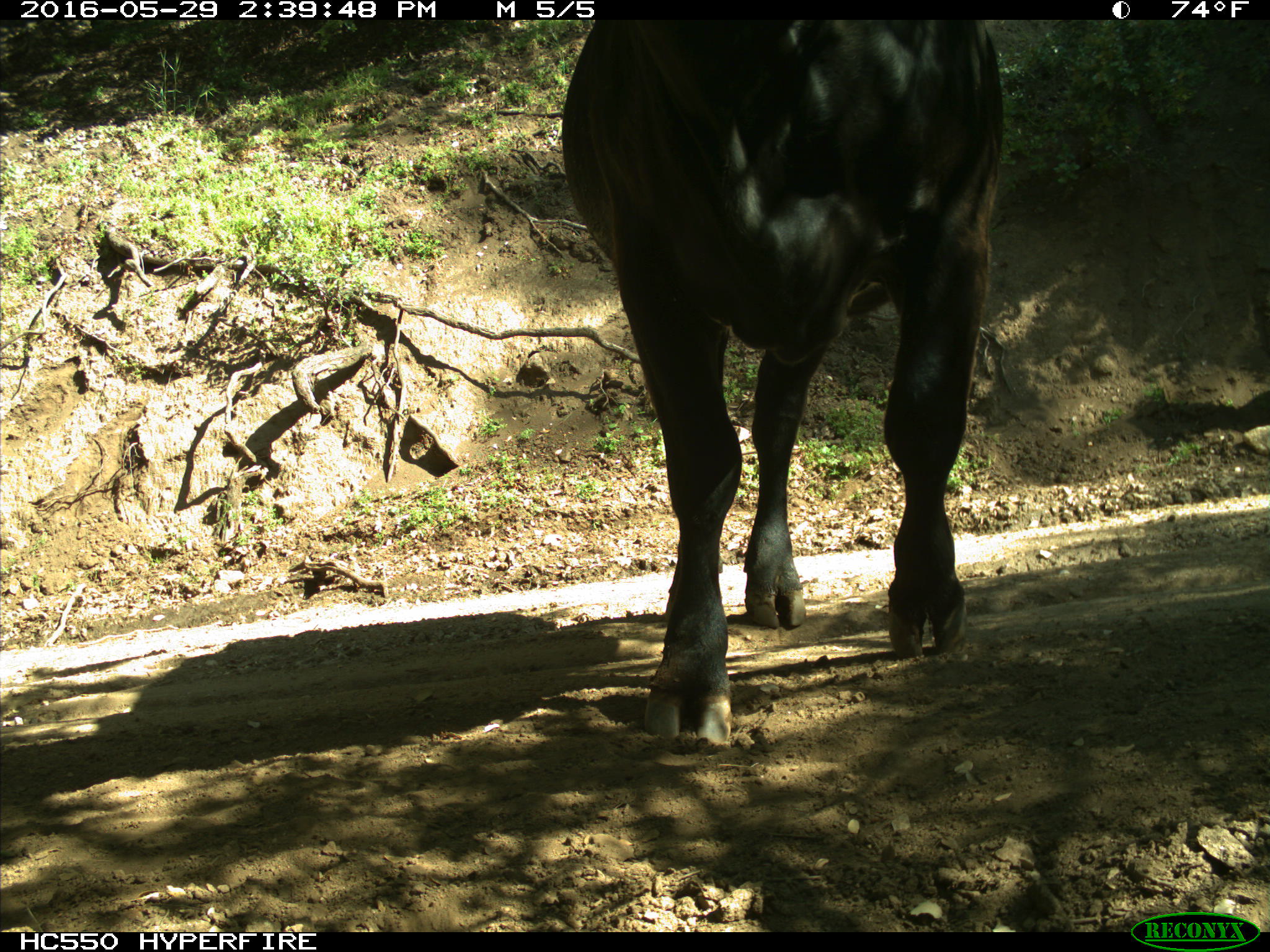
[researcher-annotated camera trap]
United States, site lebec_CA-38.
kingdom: Animalia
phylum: Chordata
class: Mammalia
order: Artiodactyla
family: Bovidae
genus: Bos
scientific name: Bos taurus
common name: domestic cow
Bos taurus (domestic cow).